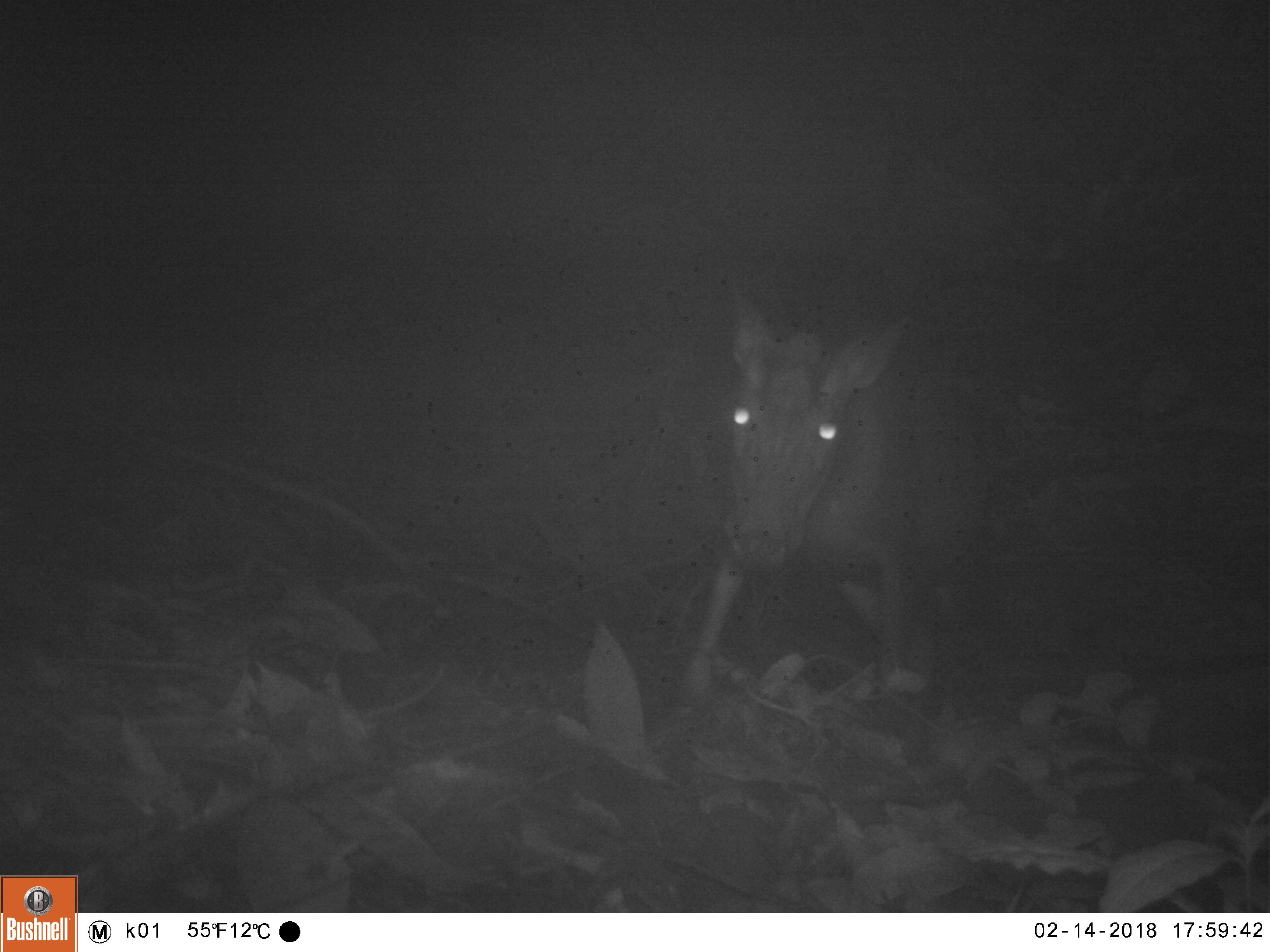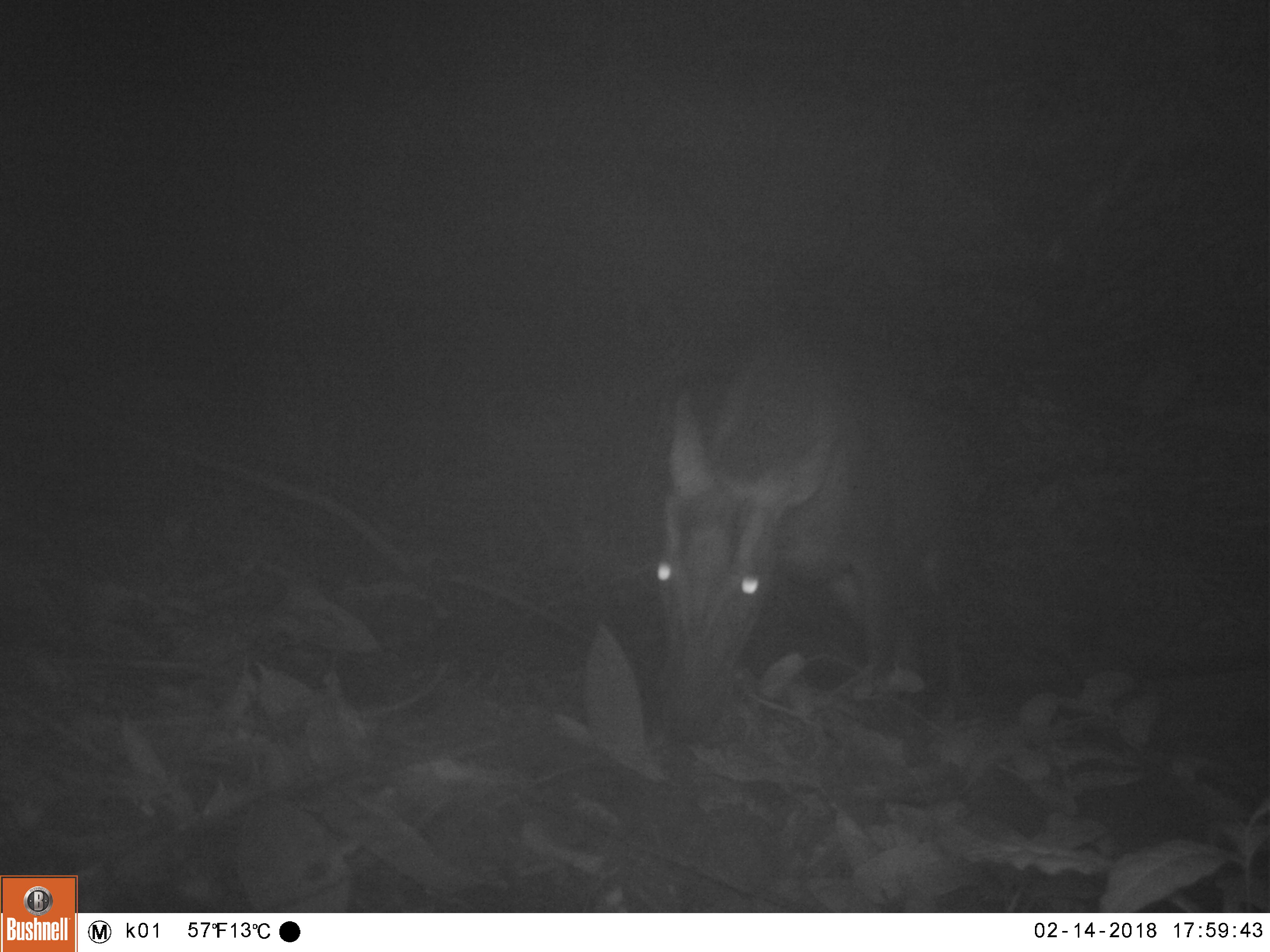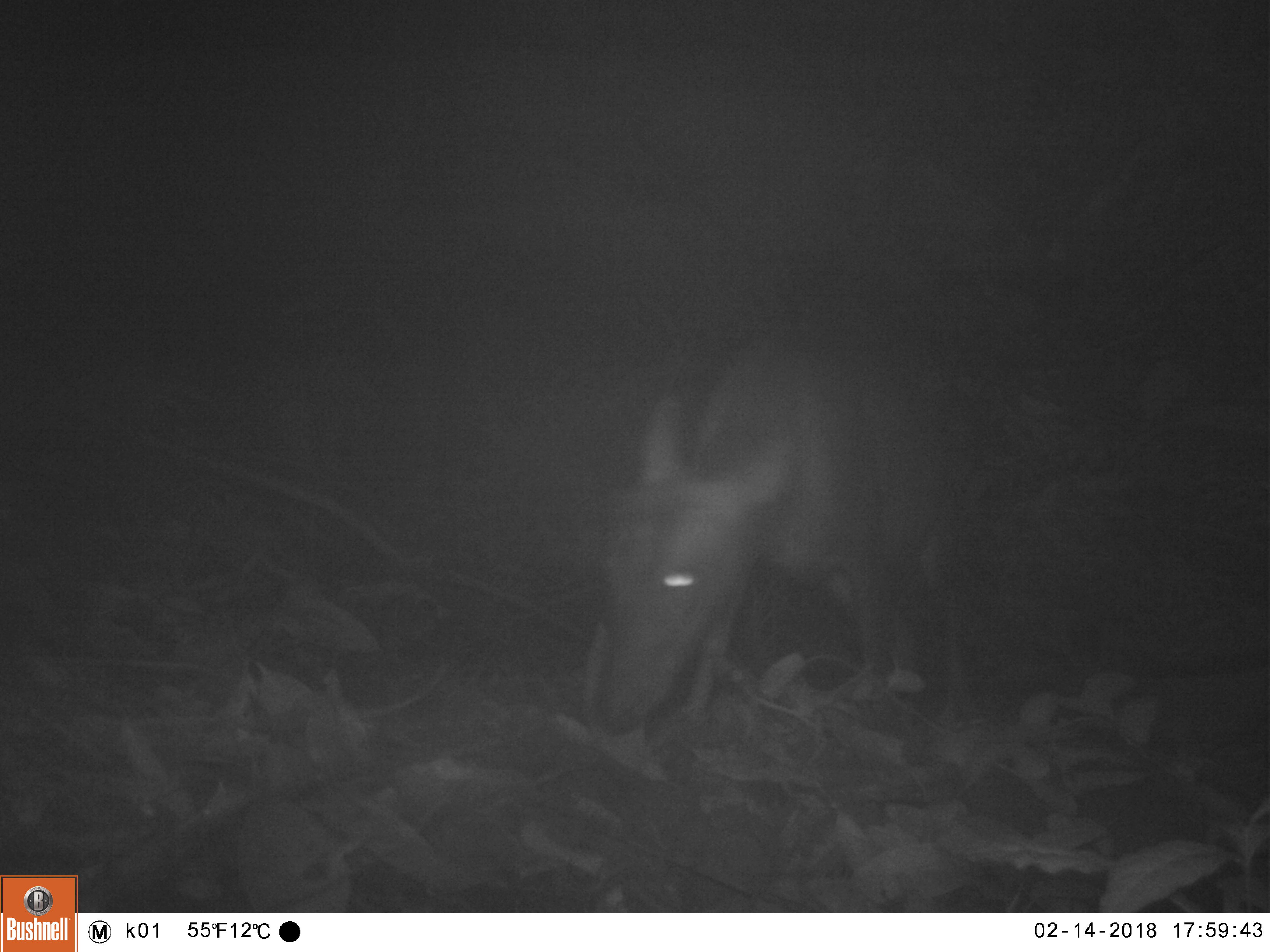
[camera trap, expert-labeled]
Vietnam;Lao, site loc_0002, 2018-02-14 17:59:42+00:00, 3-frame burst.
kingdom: Animalia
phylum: Chordata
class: Mammalia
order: Artiodactyla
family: Cervidae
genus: Muntiacus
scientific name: Muntiacus rooseveltorum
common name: roosevelt's muntjac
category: roosevelts muntjac group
Roosevelts muntjac group (roosevelt's muntjac) (Muntiacus rooseveltorum). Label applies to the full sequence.